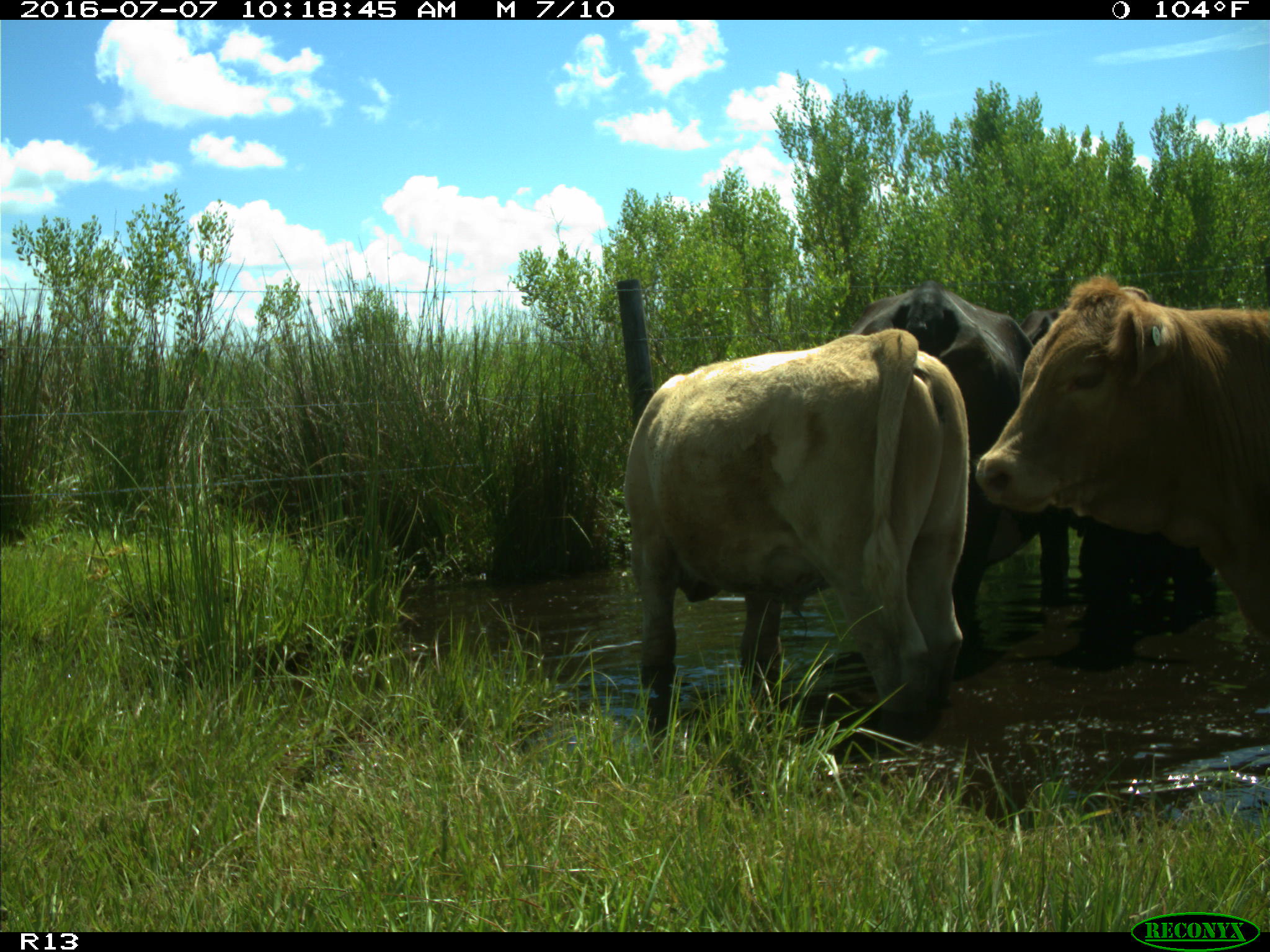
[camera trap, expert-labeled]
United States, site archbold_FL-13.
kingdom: Animalia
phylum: Chordata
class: Mammalia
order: Artiodactyla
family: Bovidae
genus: Bos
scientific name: Bos taurus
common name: domestic cow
Bos taurus (domestic cow).